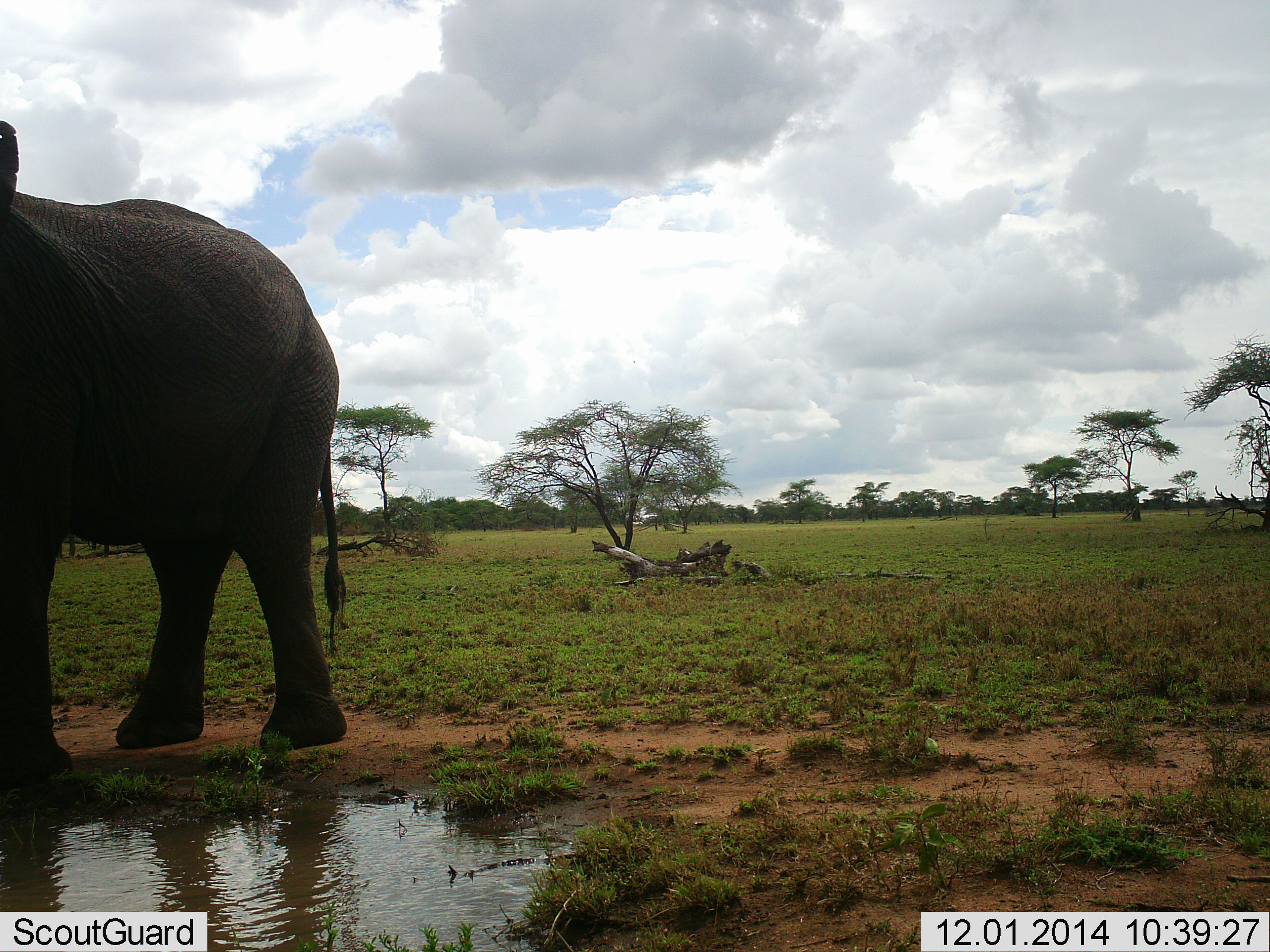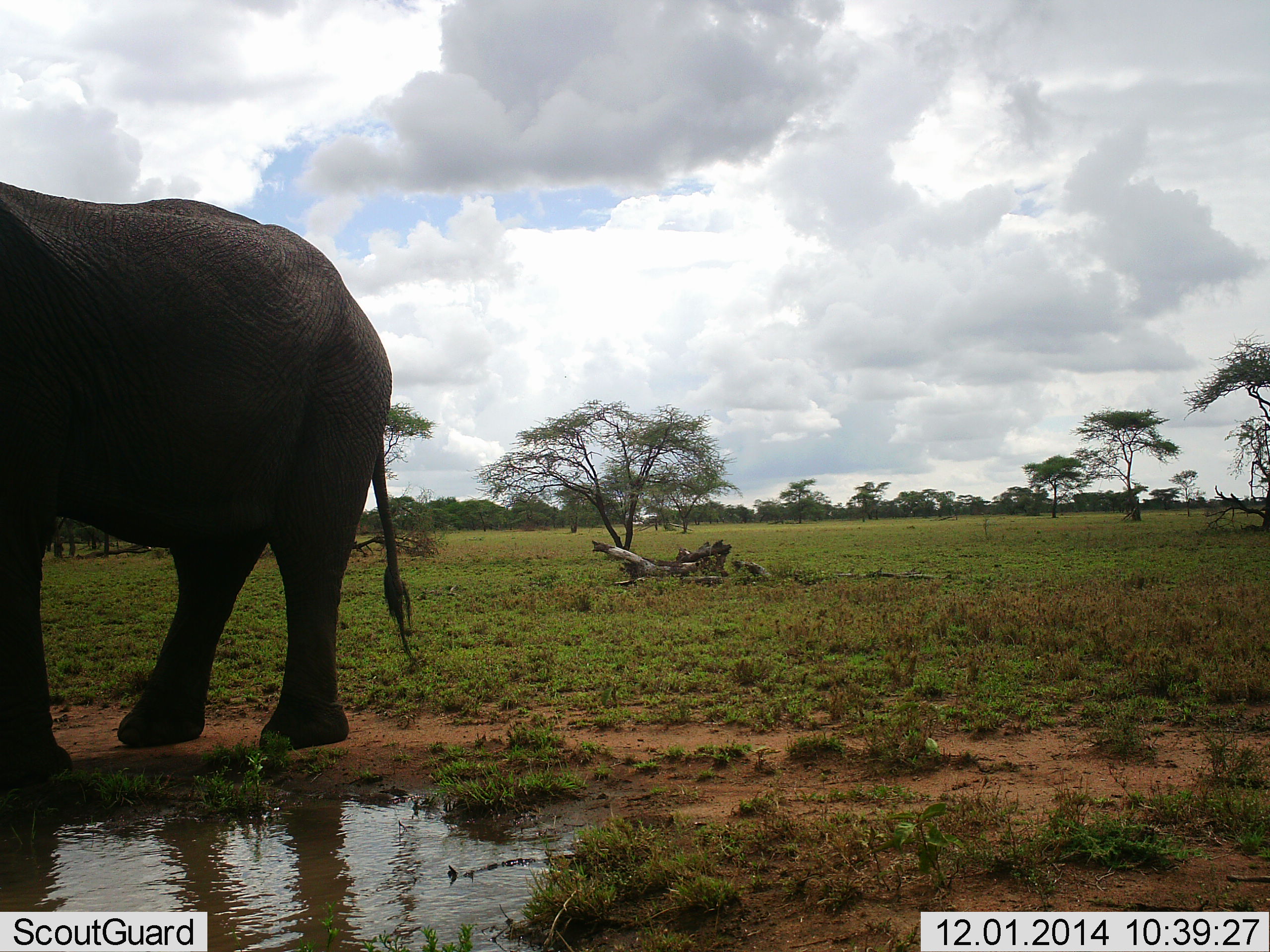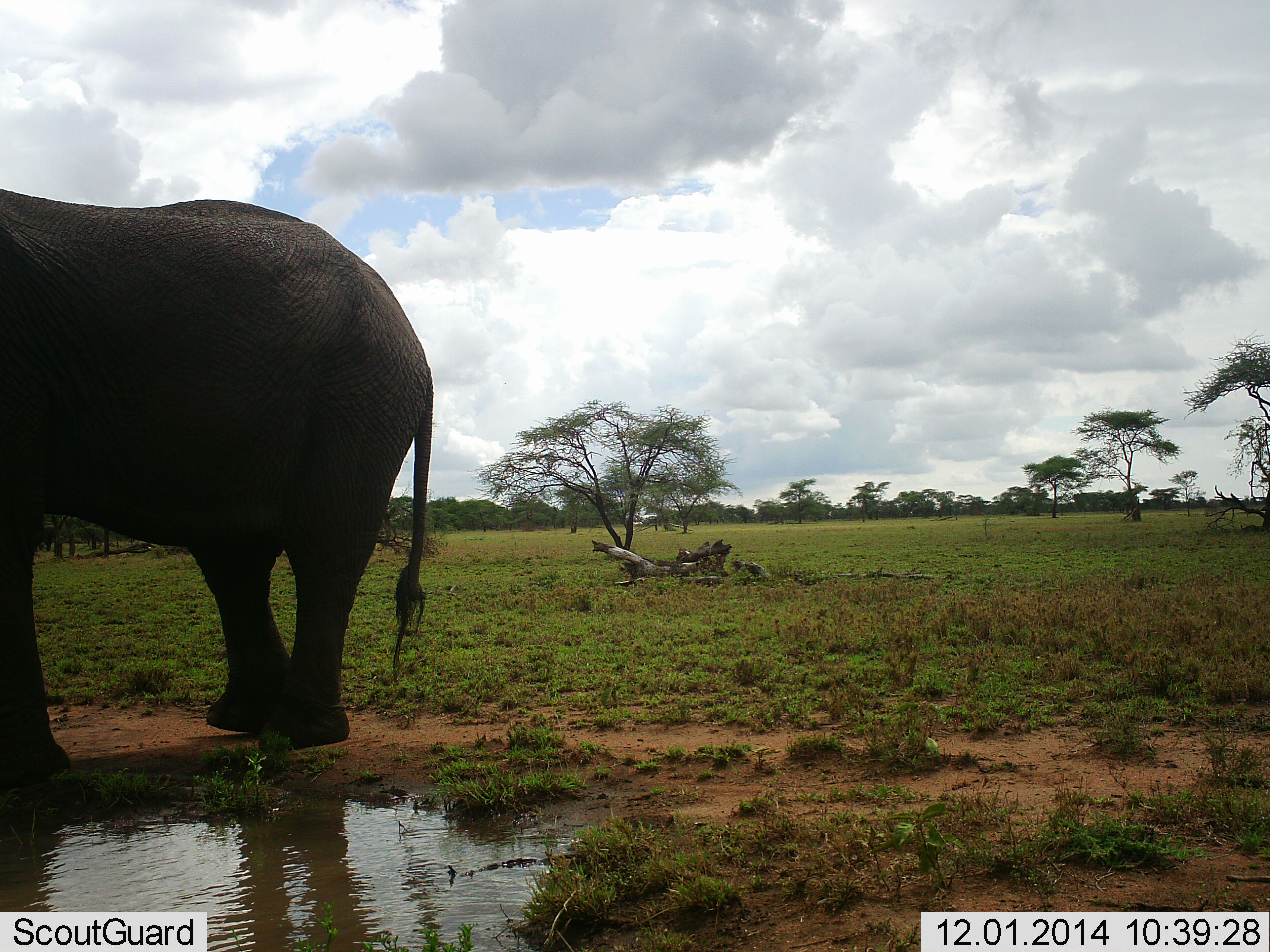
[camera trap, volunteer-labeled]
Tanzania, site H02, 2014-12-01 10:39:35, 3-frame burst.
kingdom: Animalia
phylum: Chordata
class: Mammalia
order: Proboscidea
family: Elephantidae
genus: Loxodonta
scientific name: Loxodonta africana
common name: african bush elephant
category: elephant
Elephant (african bush elephant) (Loxodonta africana), count 1. Behavior (volunteer vote fractions): standing 80%, resting 0%, moving 30%, interacting 0%. Young present (vote fraction): 0%. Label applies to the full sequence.